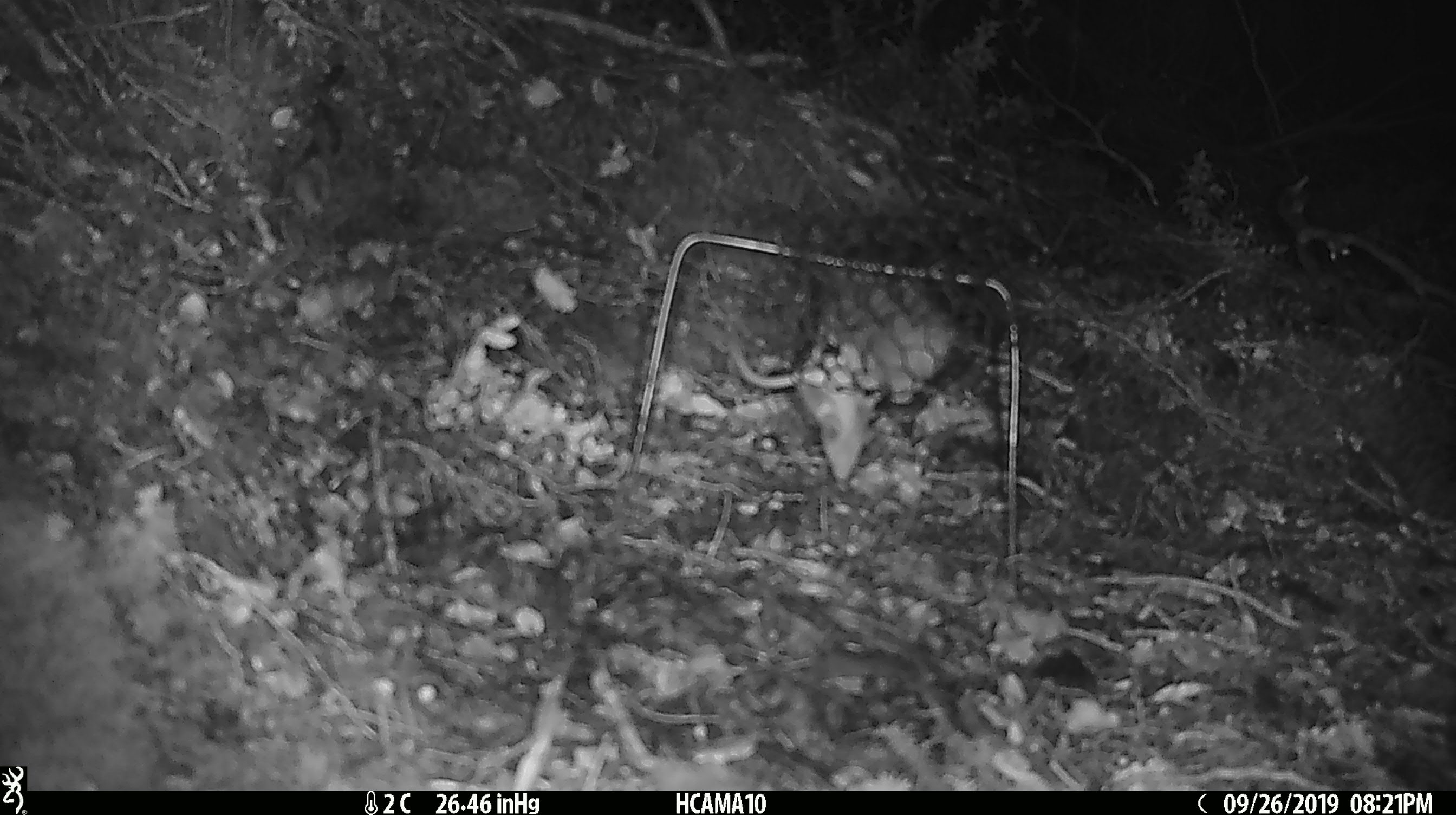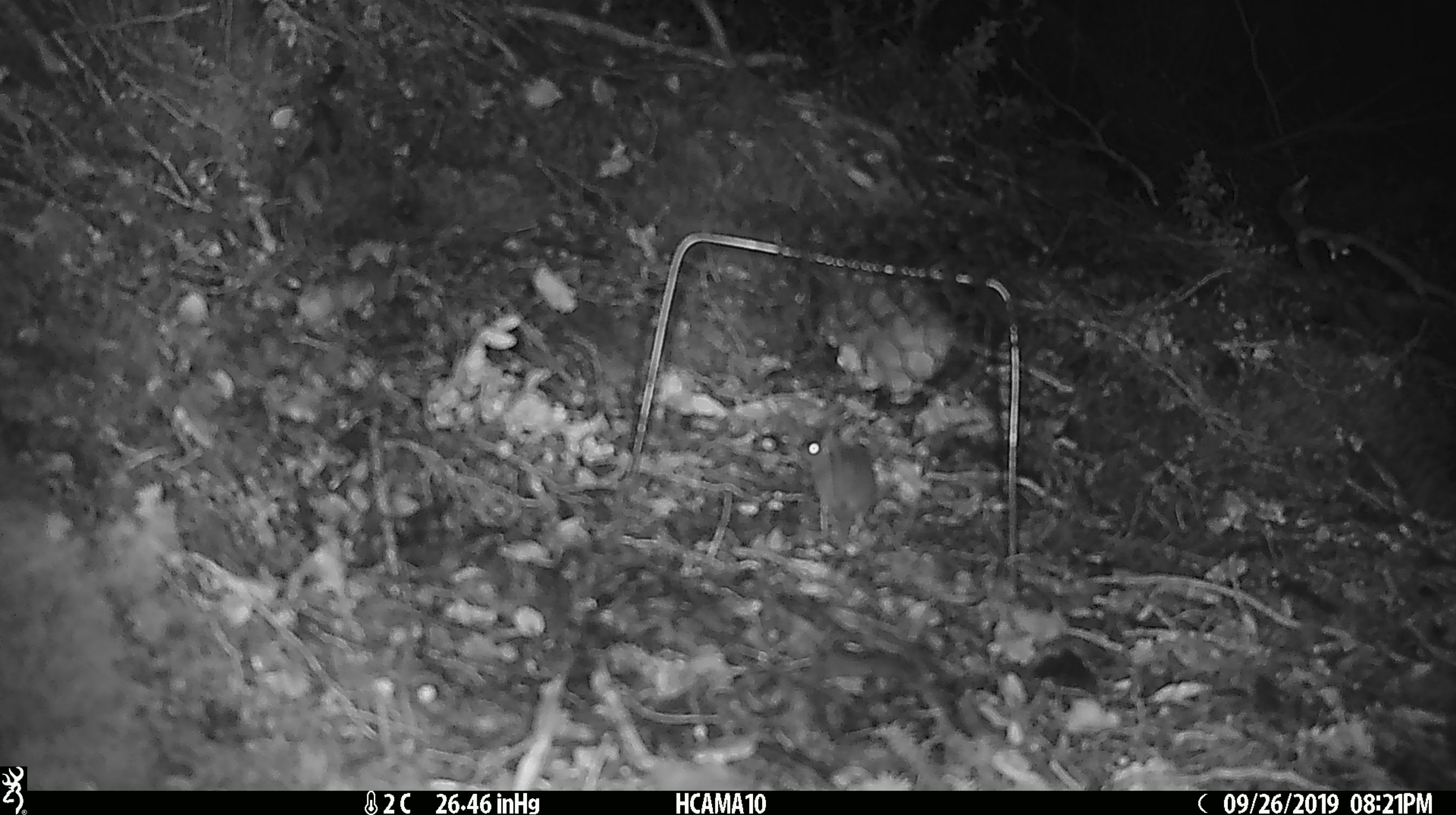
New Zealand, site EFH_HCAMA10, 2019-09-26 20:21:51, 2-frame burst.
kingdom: Animalia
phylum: Chordata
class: Mammalia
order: Rodentia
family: Muridae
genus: Mus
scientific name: Mus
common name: mouse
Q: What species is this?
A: Mouse (Mus).